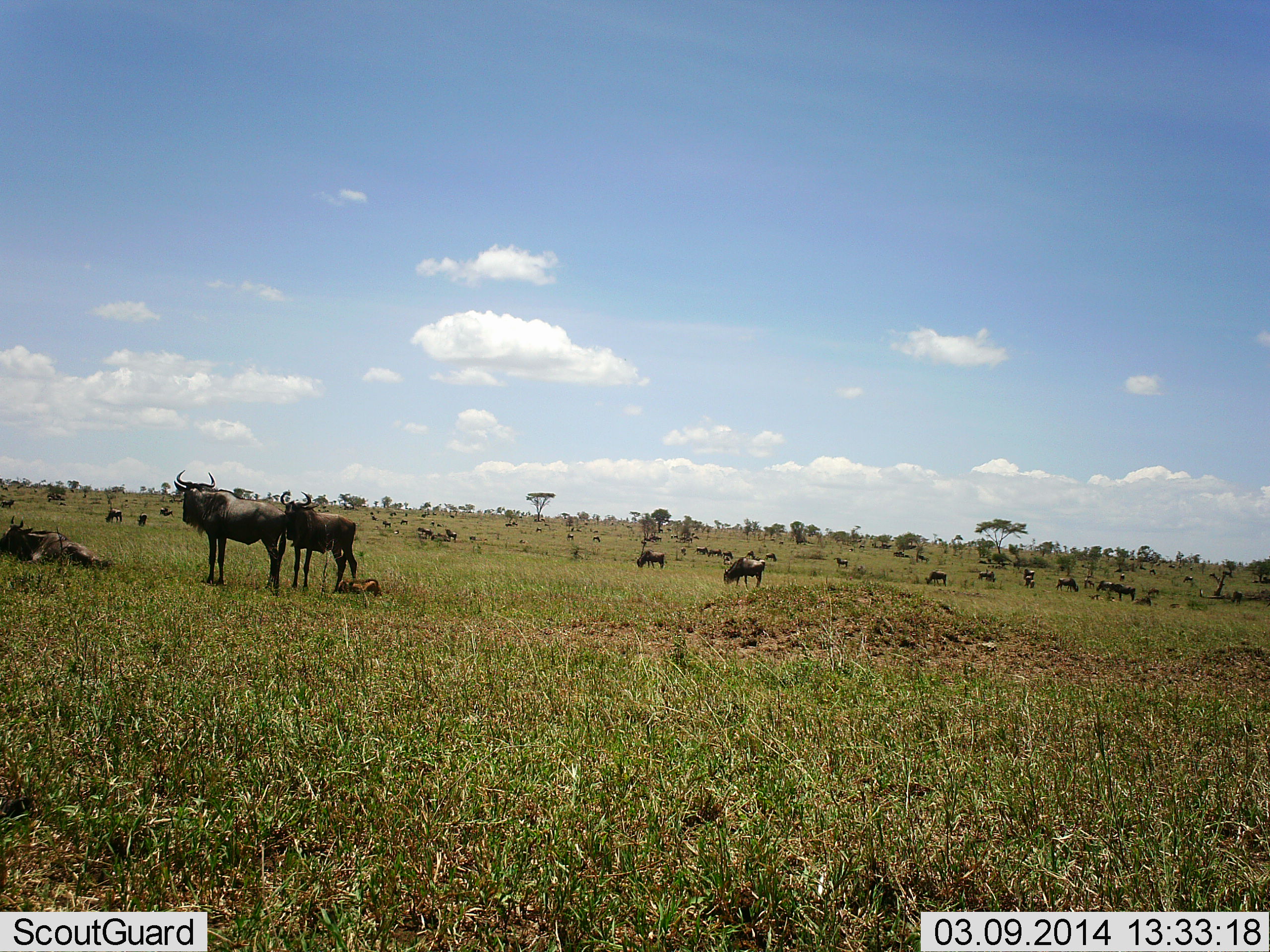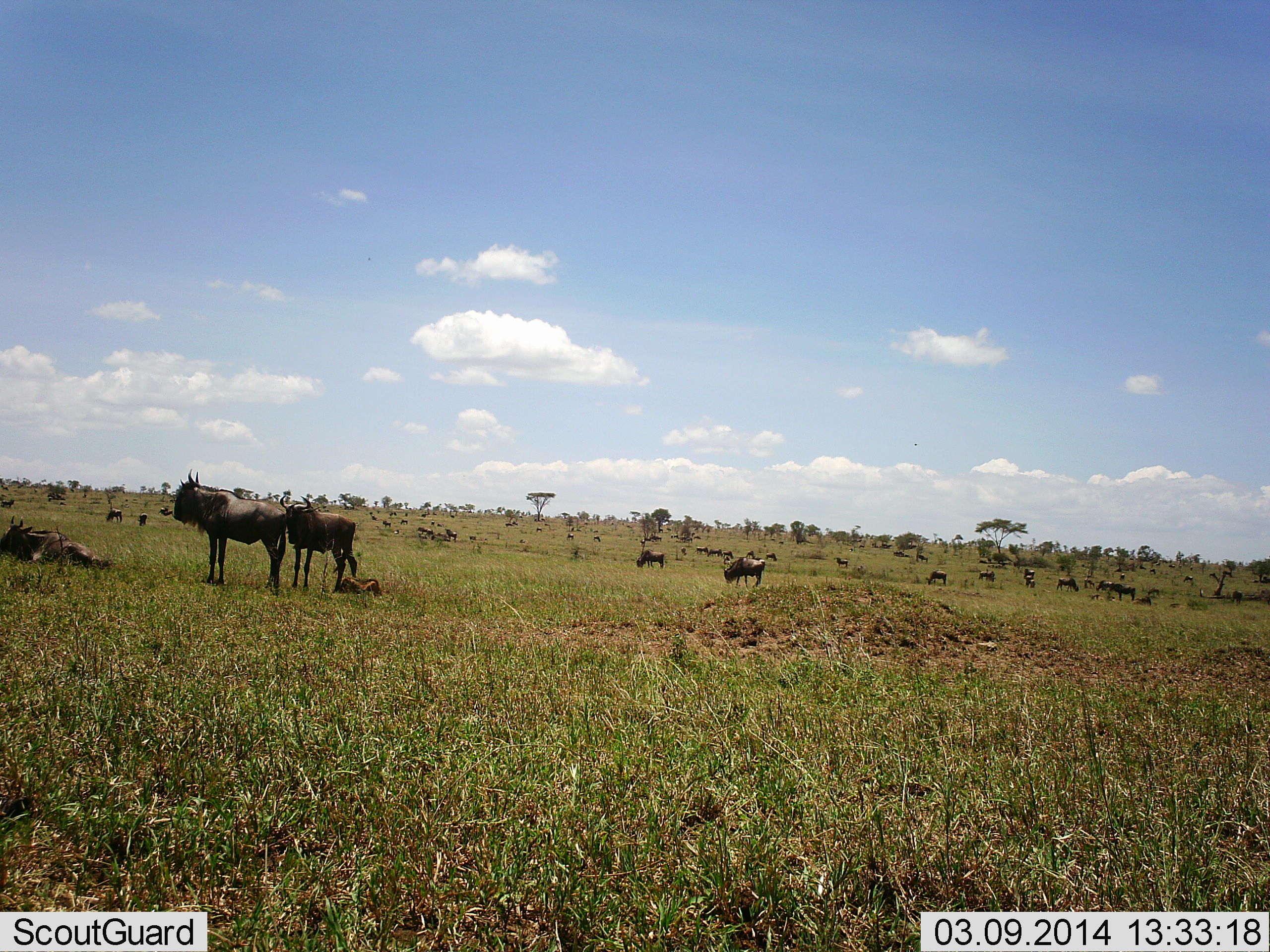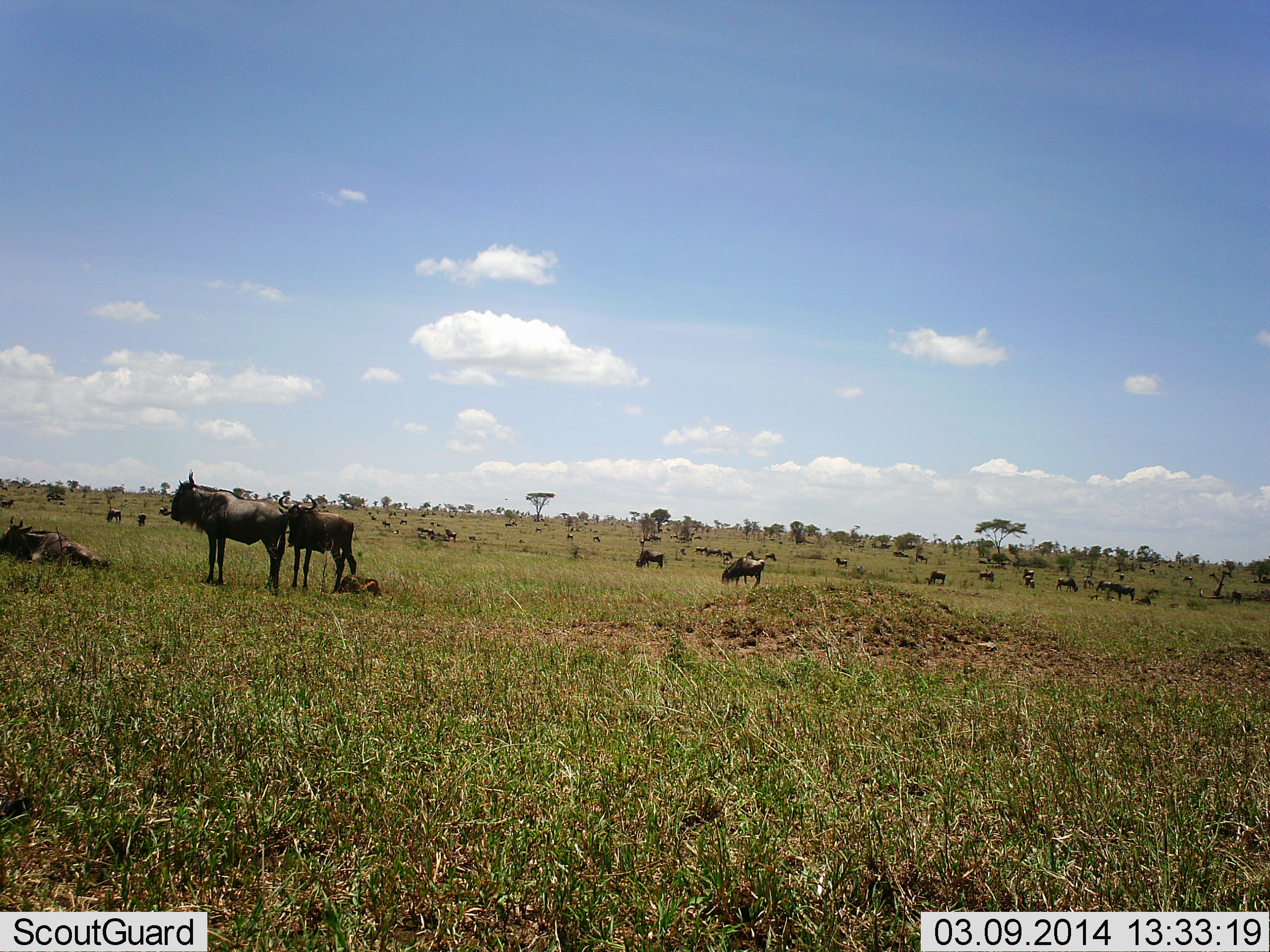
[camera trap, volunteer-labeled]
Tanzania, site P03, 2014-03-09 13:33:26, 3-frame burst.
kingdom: Animalia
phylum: Chordata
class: Mammalia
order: Artiodactyla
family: Bovidae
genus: Connochaetes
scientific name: Connochaetes taurinus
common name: blue wildebeest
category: wildebeest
Wildebeest (blue wildebeest) (Connochaetes taurinus), count 11-50. Behavior (volunteer vote fractions): standing 80%, resting 40%, moving 0%, interacting 0%. Young present (vote fraction): 40%. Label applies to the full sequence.